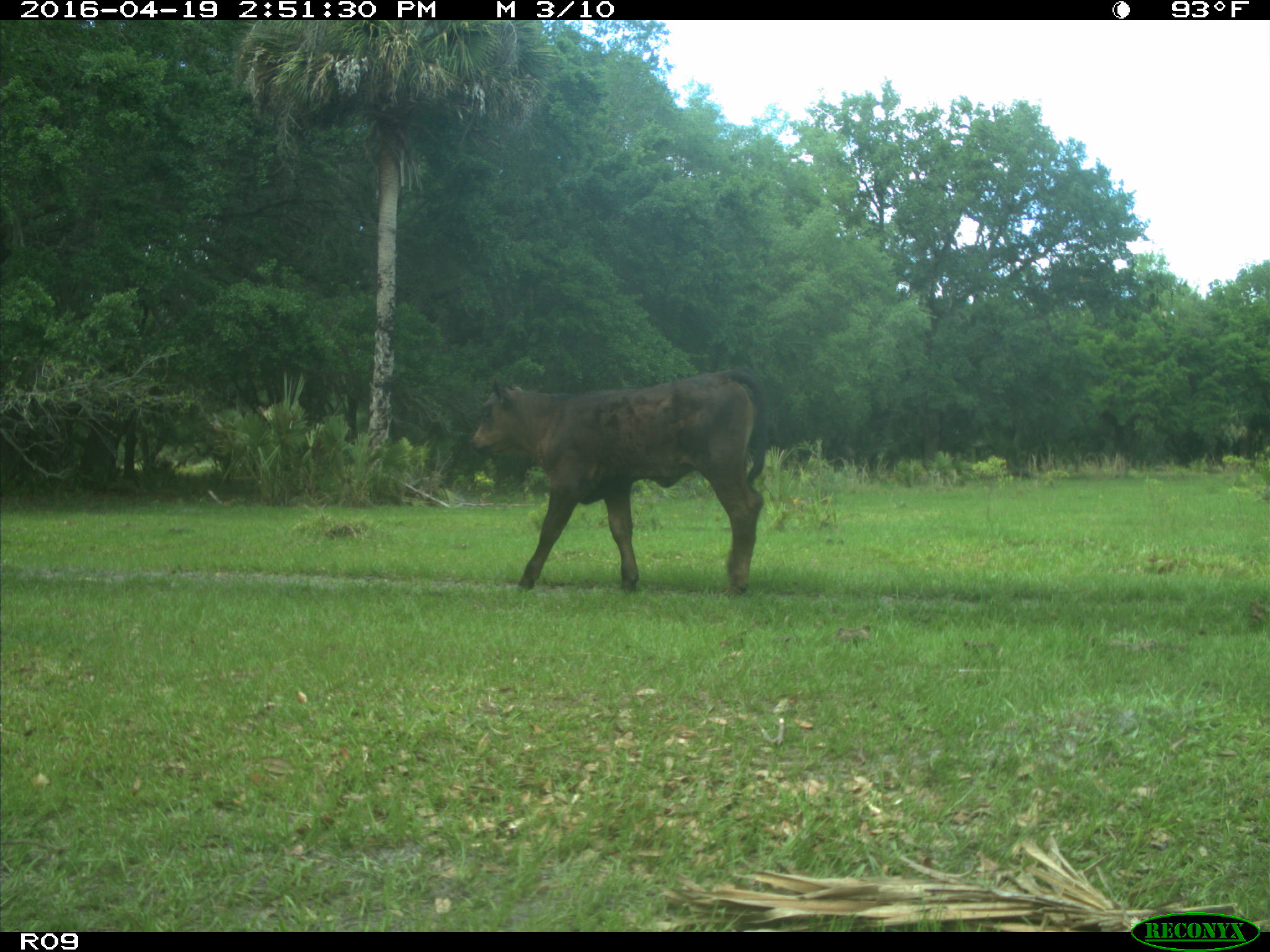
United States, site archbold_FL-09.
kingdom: Animalia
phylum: Chordata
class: Mammalia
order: Artiodactyla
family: Bovidae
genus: Bos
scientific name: Bos taurus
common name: domestic cow